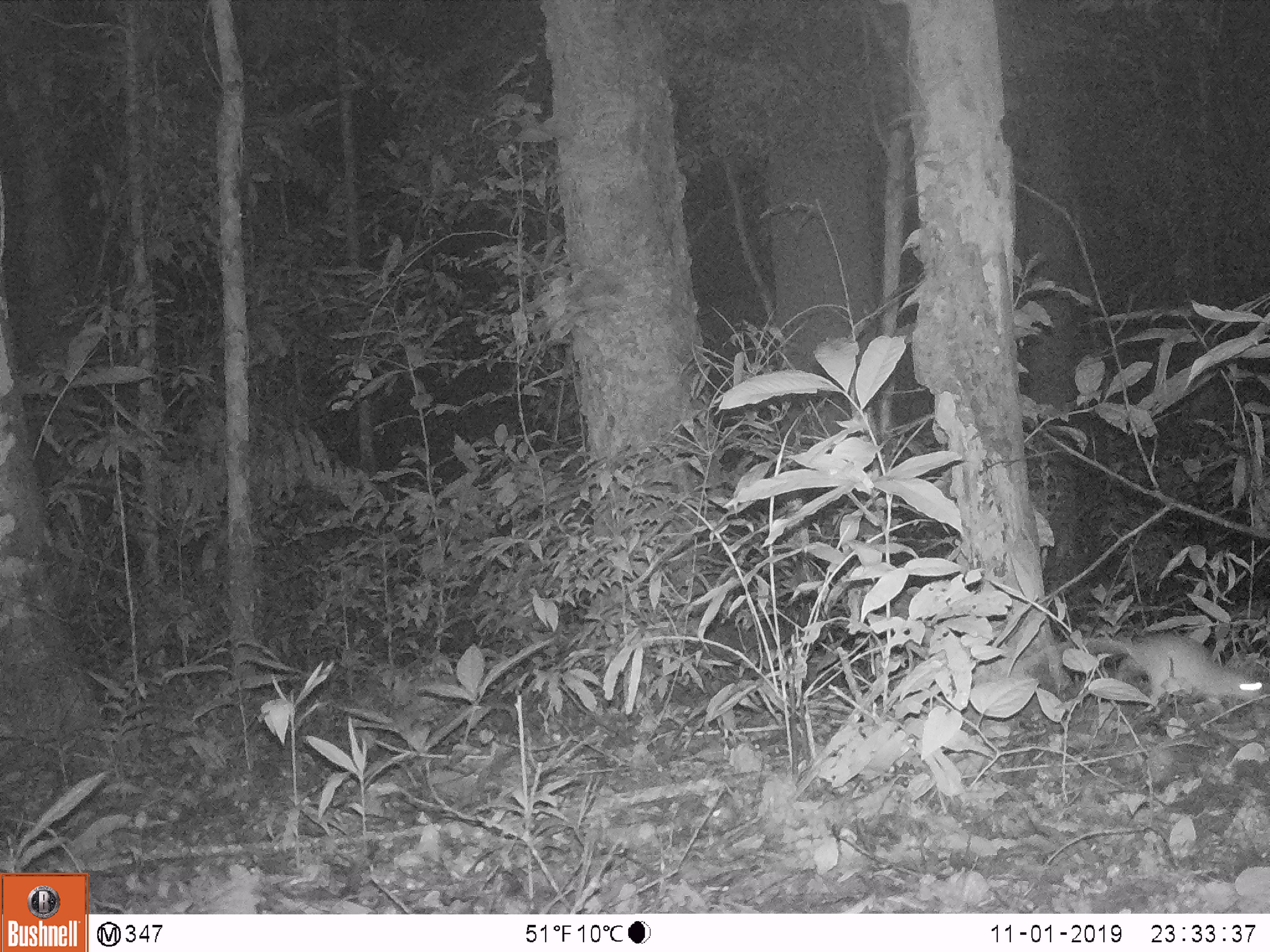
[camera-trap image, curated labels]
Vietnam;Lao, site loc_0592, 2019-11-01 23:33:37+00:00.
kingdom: Animalia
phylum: Chordata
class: Mammalia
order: Rodentia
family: Muridae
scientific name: Muridae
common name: old-world mice and rats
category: unidentified murid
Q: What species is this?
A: Unidentified murid (old-world mice and rats) (Muridae).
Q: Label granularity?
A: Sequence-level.